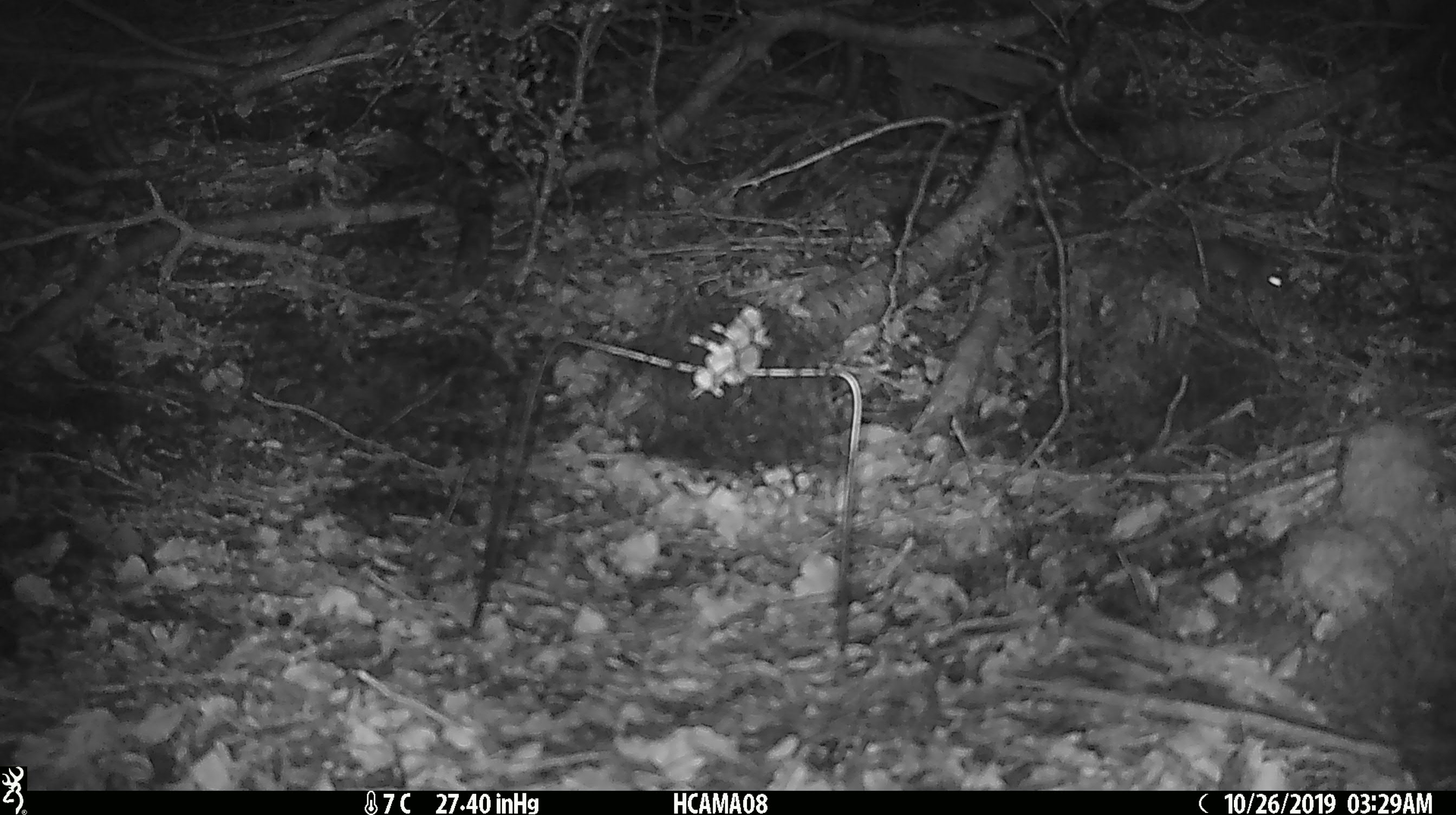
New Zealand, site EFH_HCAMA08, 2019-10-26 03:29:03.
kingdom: Animalia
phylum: Chordata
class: Mammalia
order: Rodentia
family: Muridae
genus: Mus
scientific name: Mus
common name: mouse